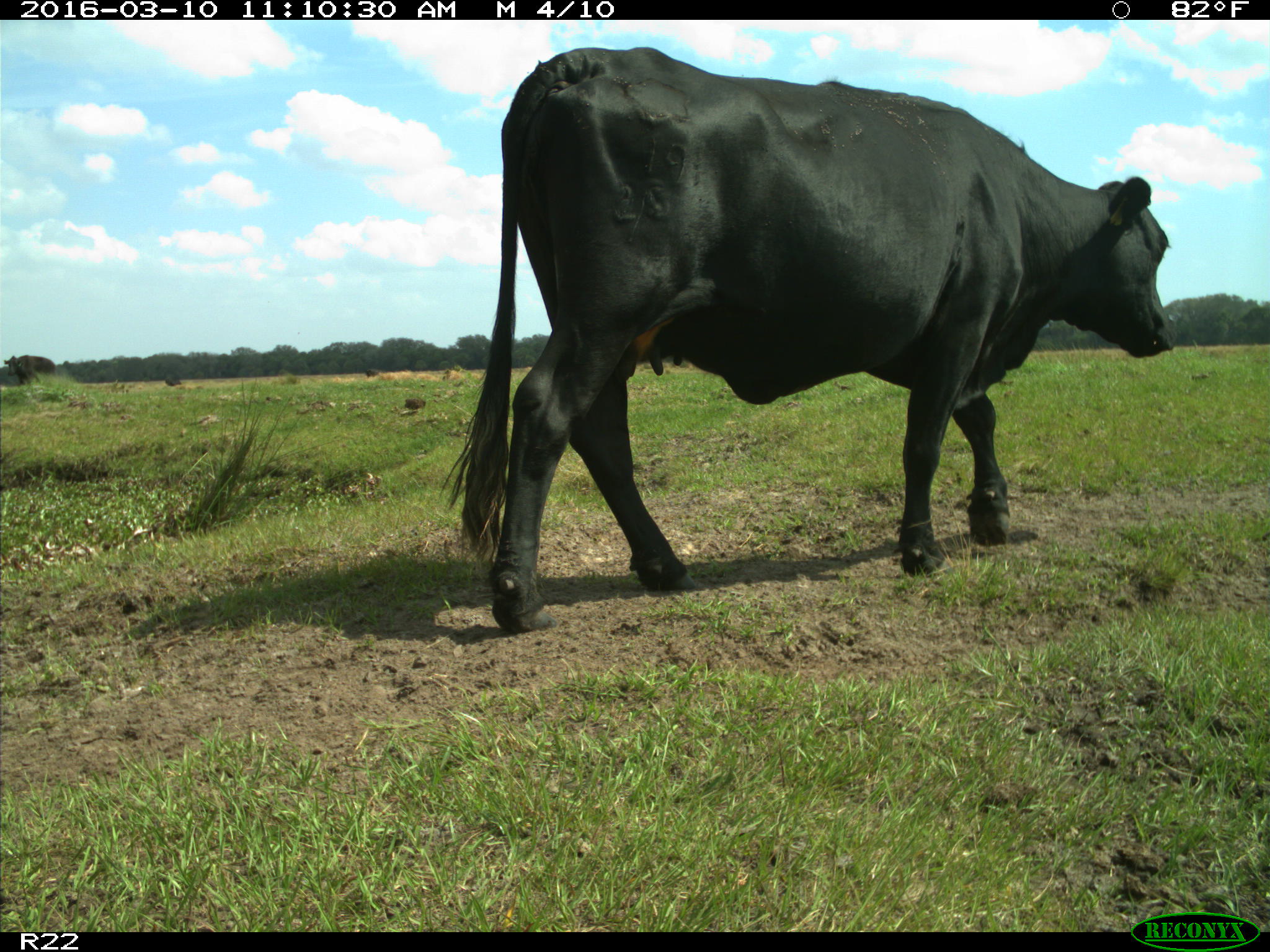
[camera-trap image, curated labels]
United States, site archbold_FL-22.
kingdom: Animalia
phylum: Chordata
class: Mammalia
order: Artiodactyla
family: Bovidae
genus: Bos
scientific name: Bos taurus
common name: domestic cow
Bos taurus (domestic cow).